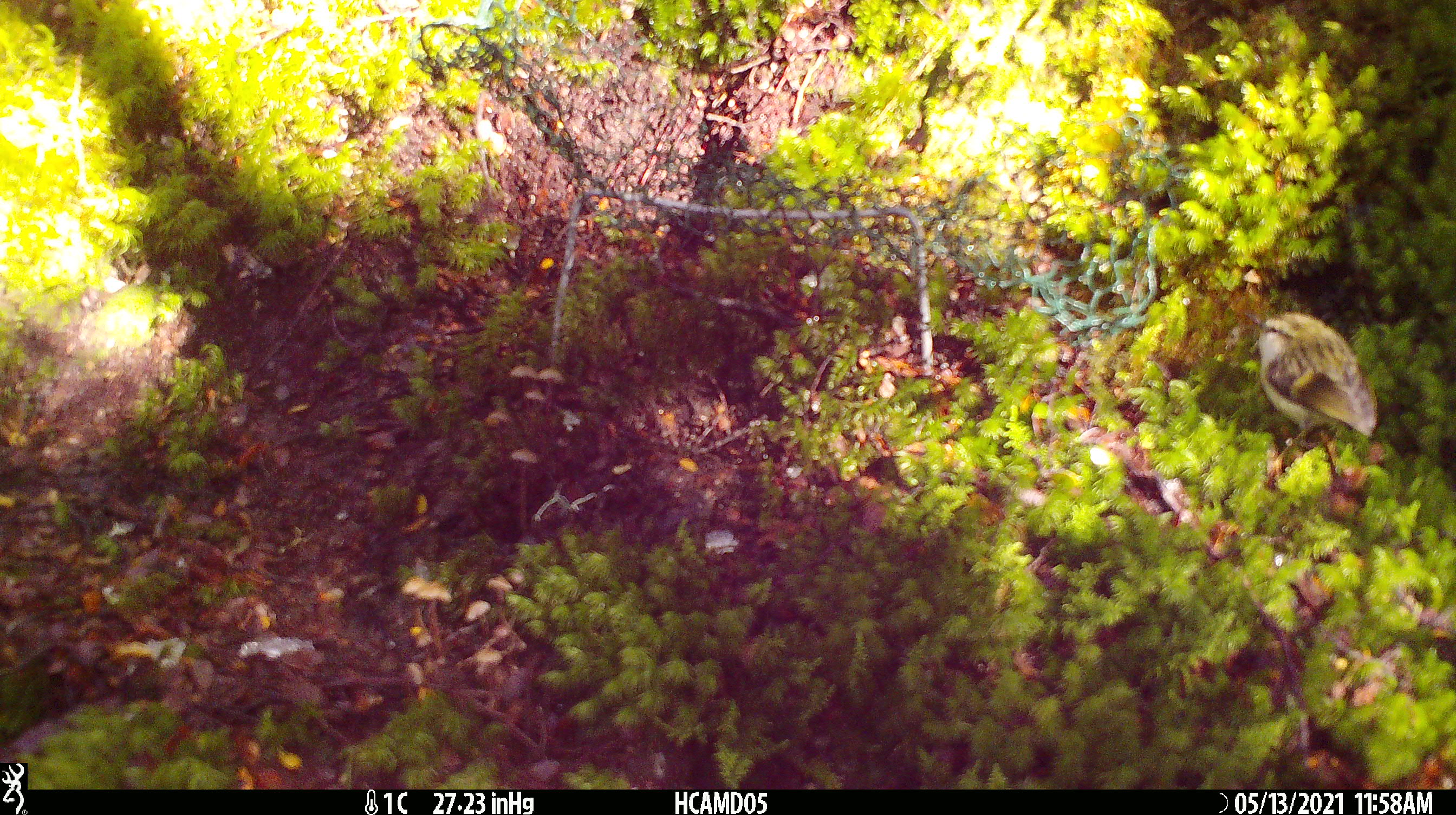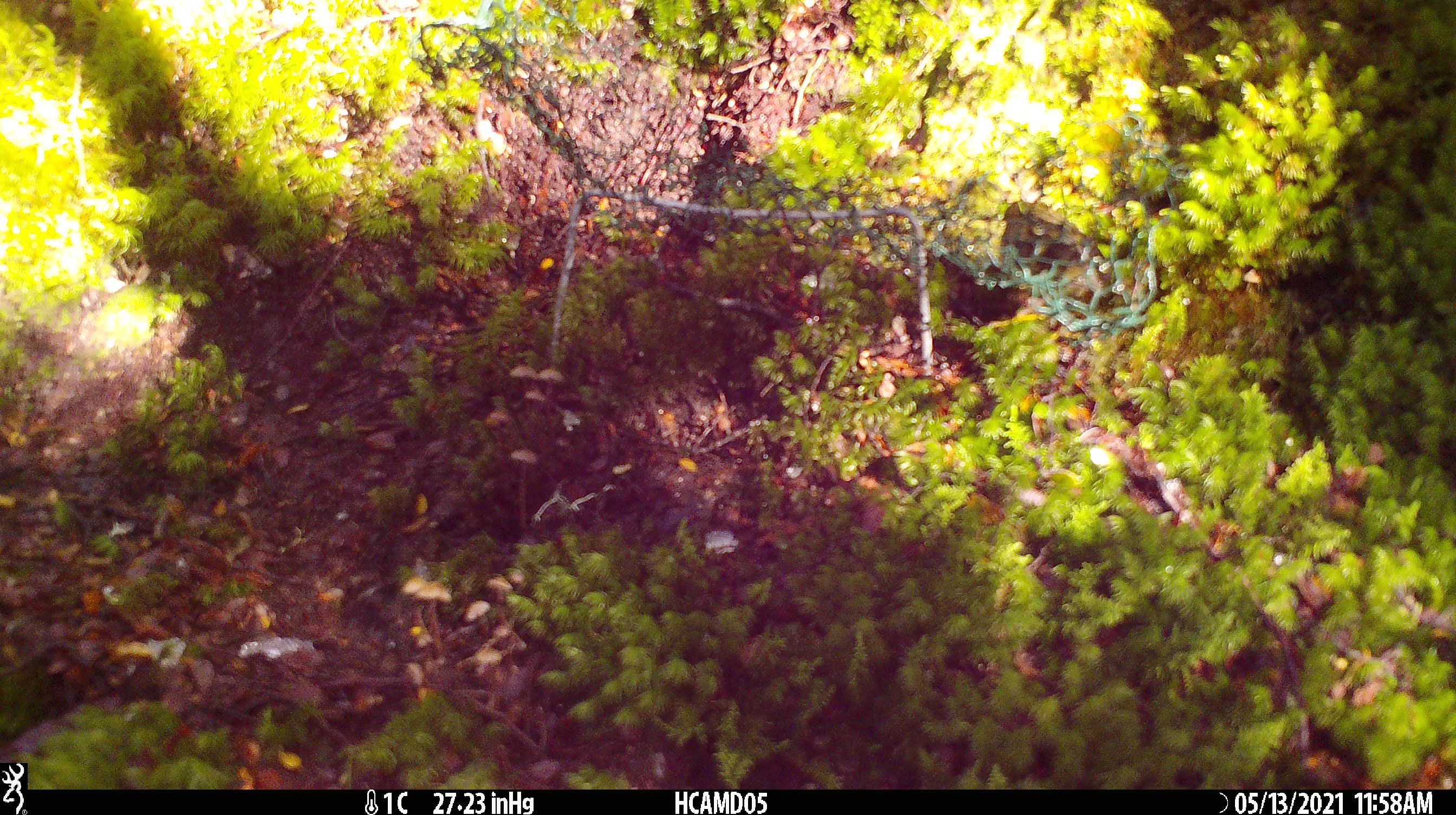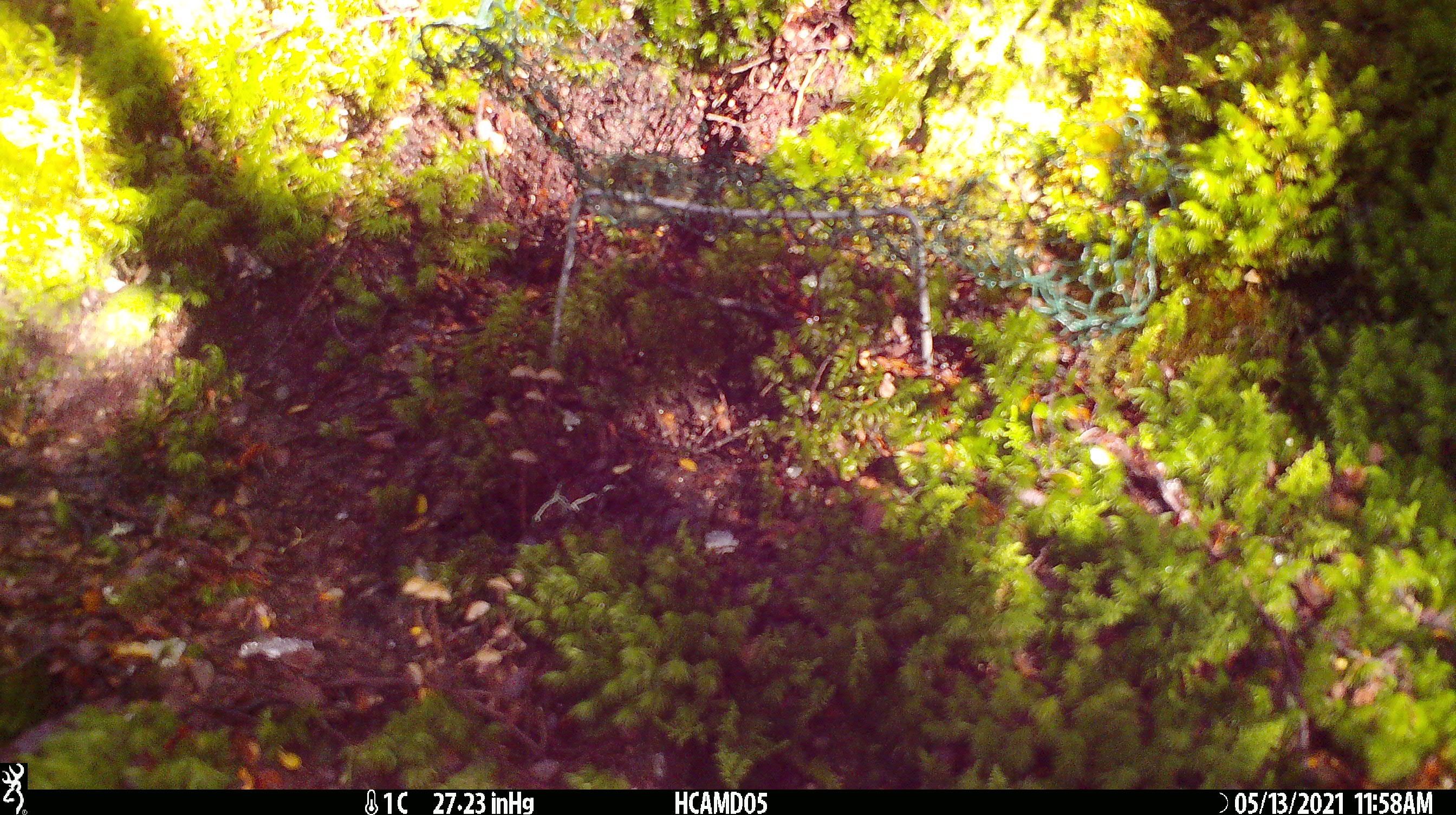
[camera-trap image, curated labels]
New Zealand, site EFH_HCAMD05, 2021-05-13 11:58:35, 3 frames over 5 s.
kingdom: Animalia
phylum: Chordata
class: Aves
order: Passeriformes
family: Acanthisittidae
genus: Acanthisitta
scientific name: Acanthisitta chloris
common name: rifleman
Rifleman (Acanthisitta chloris).